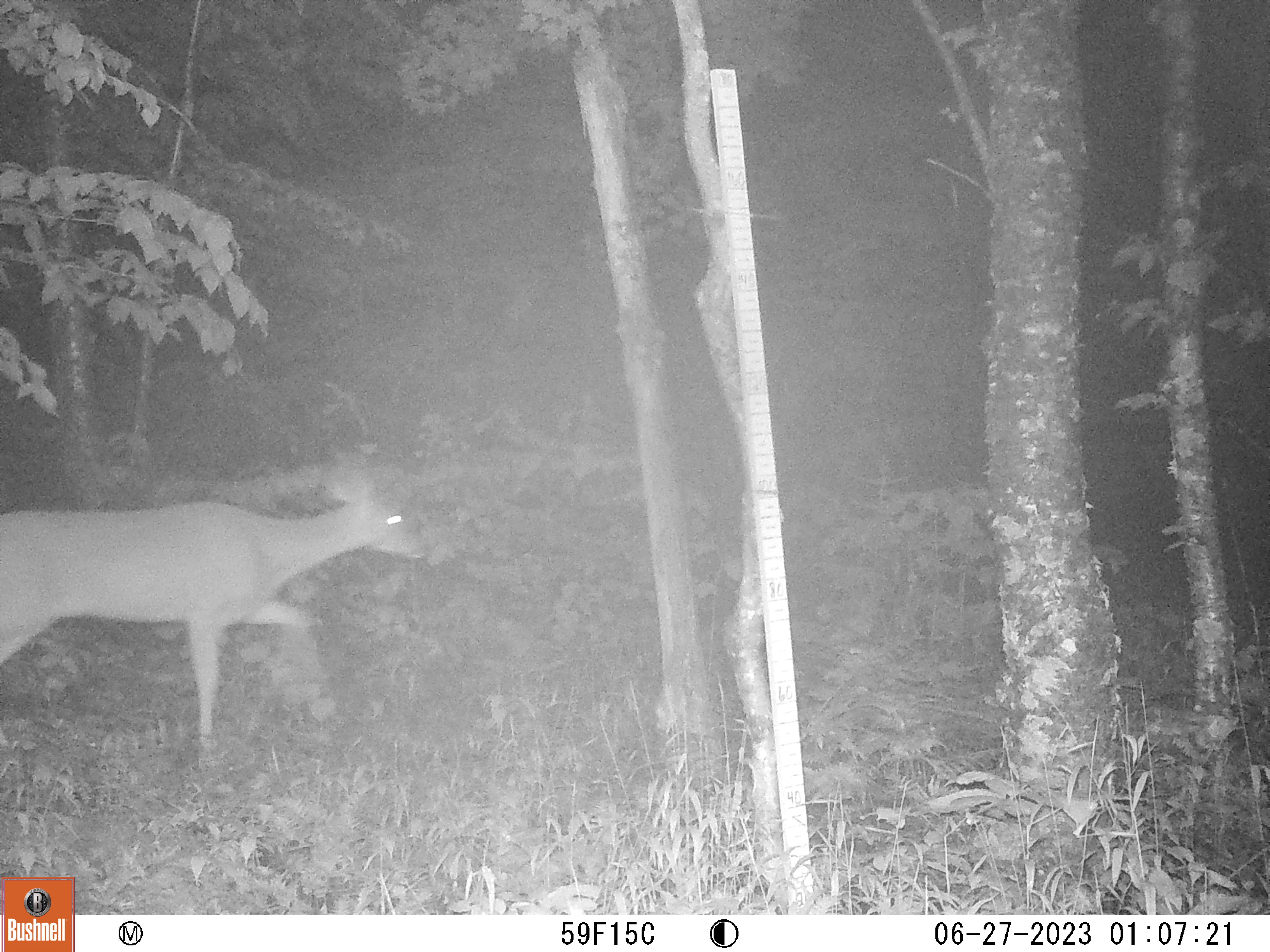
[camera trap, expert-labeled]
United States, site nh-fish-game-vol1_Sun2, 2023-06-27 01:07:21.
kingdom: Animalia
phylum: Chordata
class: Mammalia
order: Artiodactyla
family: Cervidae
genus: Odocoileus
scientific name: Odocoileus virginianus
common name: white-tailed deer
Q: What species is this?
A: White-tailed deer (Odocoileus virginianus).